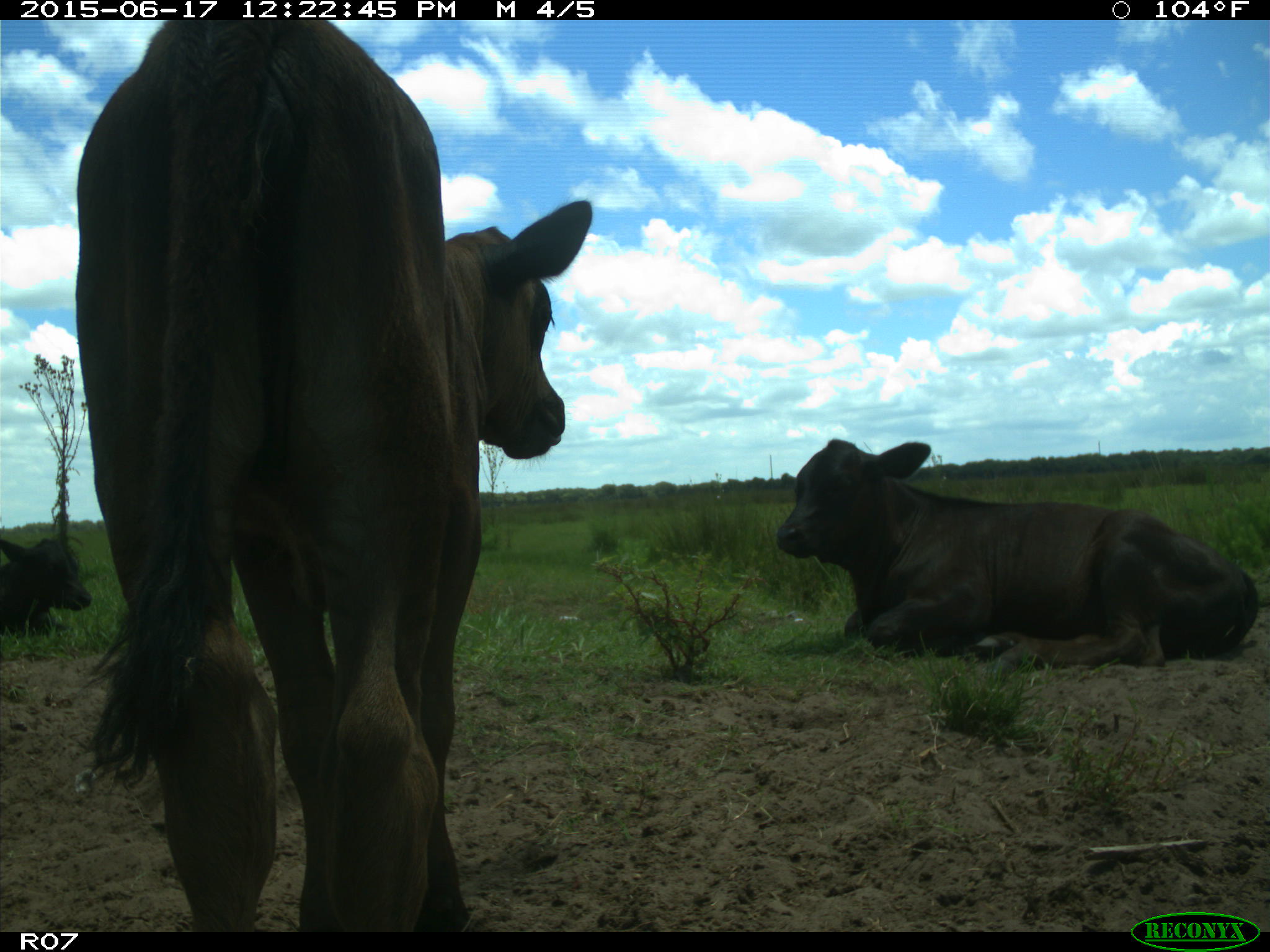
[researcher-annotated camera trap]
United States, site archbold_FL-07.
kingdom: Animalia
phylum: Chordata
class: Mammalia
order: Artiodactyla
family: Bovidae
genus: Bos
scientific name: Bos taurus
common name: domestic cow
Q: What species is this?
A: Bos taurus (domestic cow).